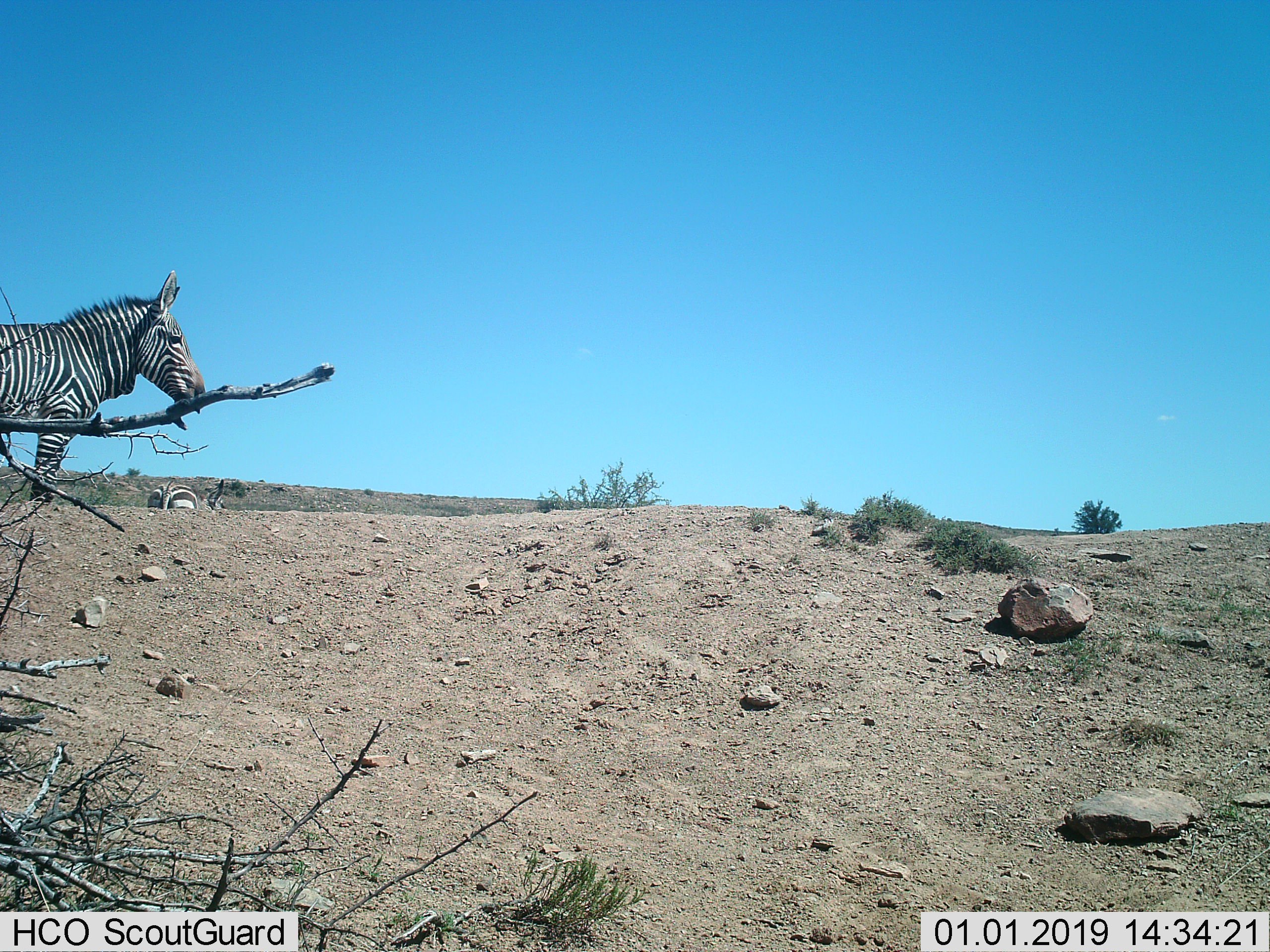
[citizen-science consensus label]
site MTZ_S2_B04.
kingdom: Animalia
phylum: Chordata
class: Mammalia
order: Perissodactyla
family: Equidae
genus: Equus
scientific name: Equus zebra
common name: mountain zebra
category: zebramountain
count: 2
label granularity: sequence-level